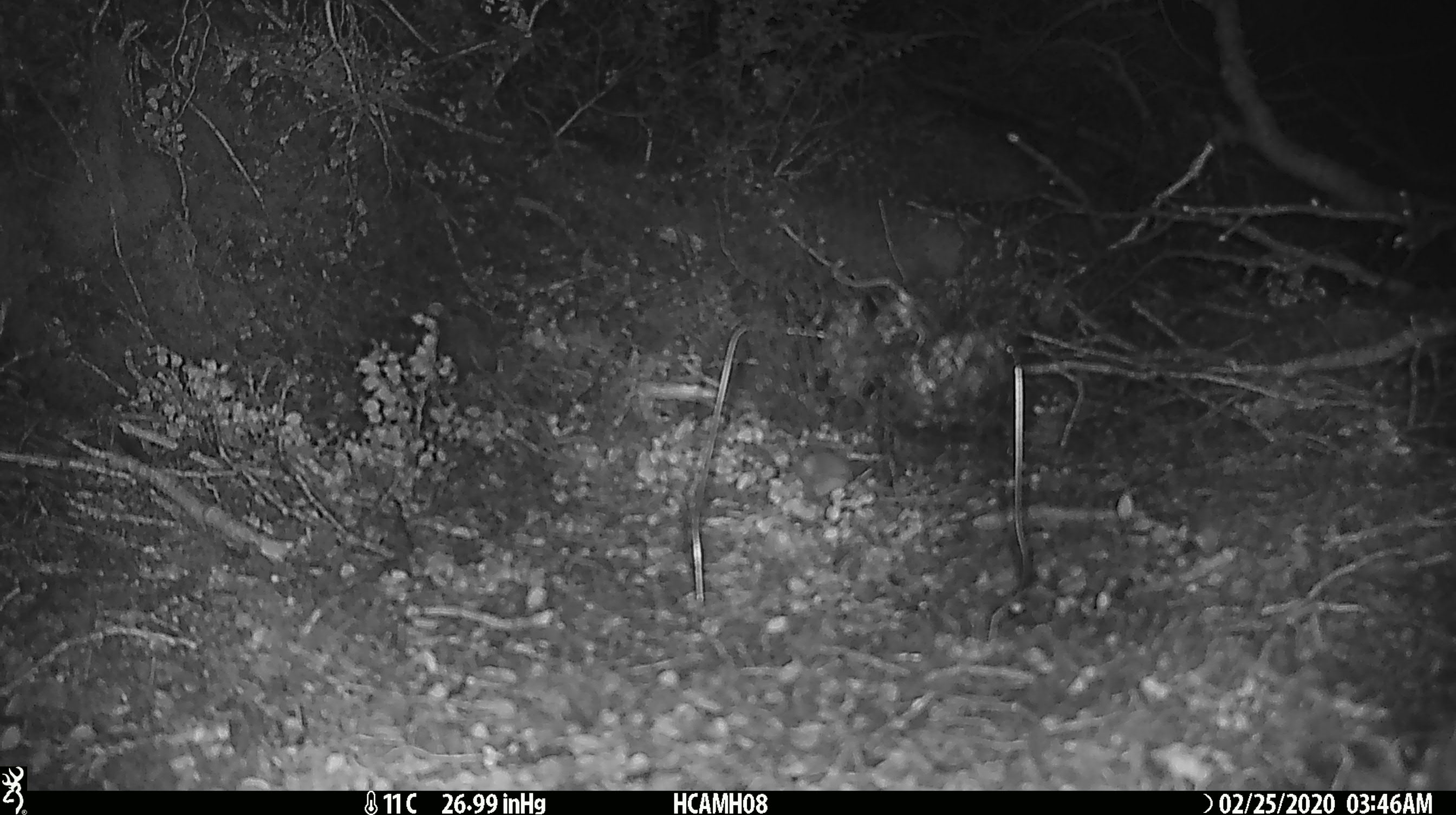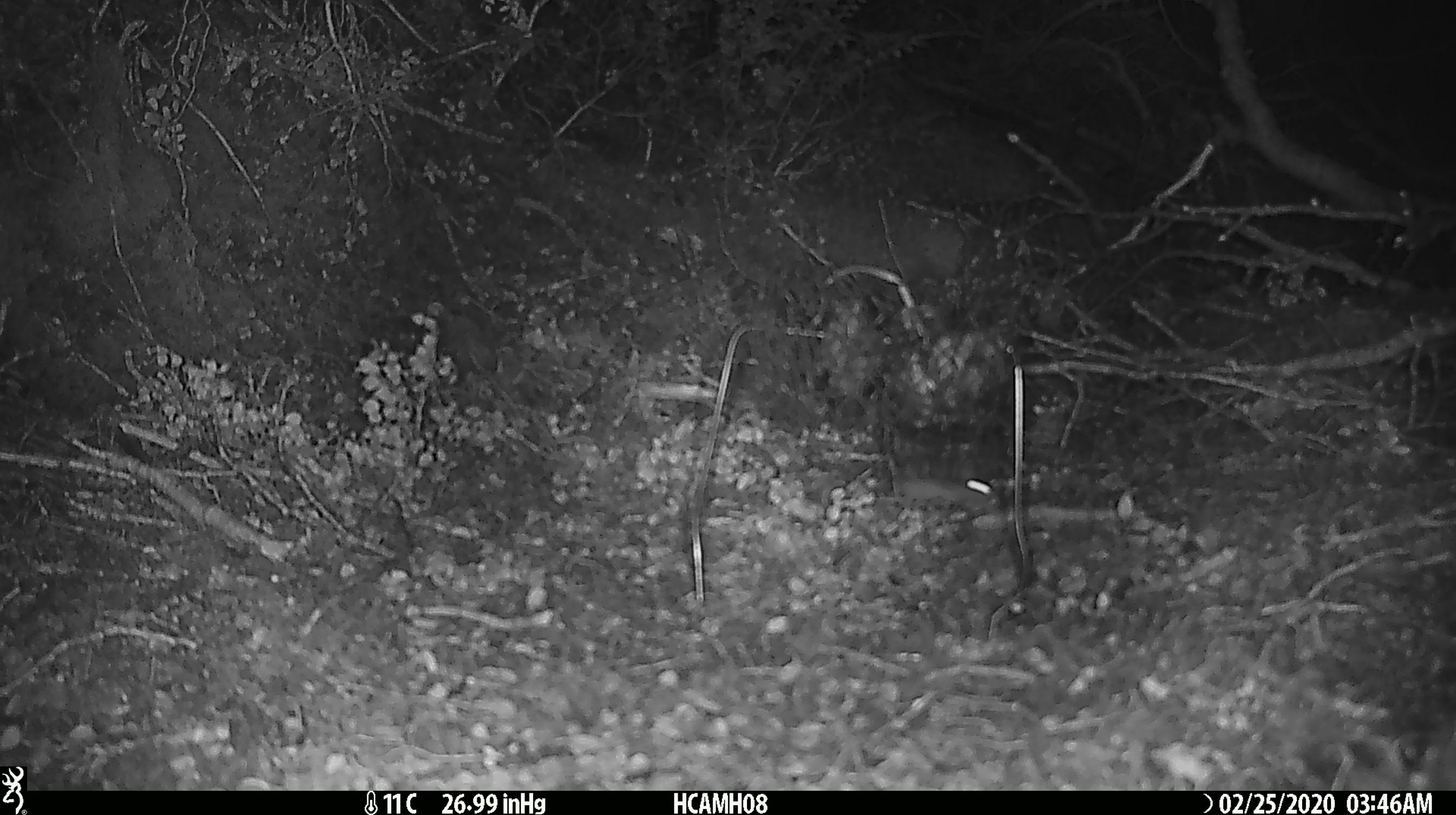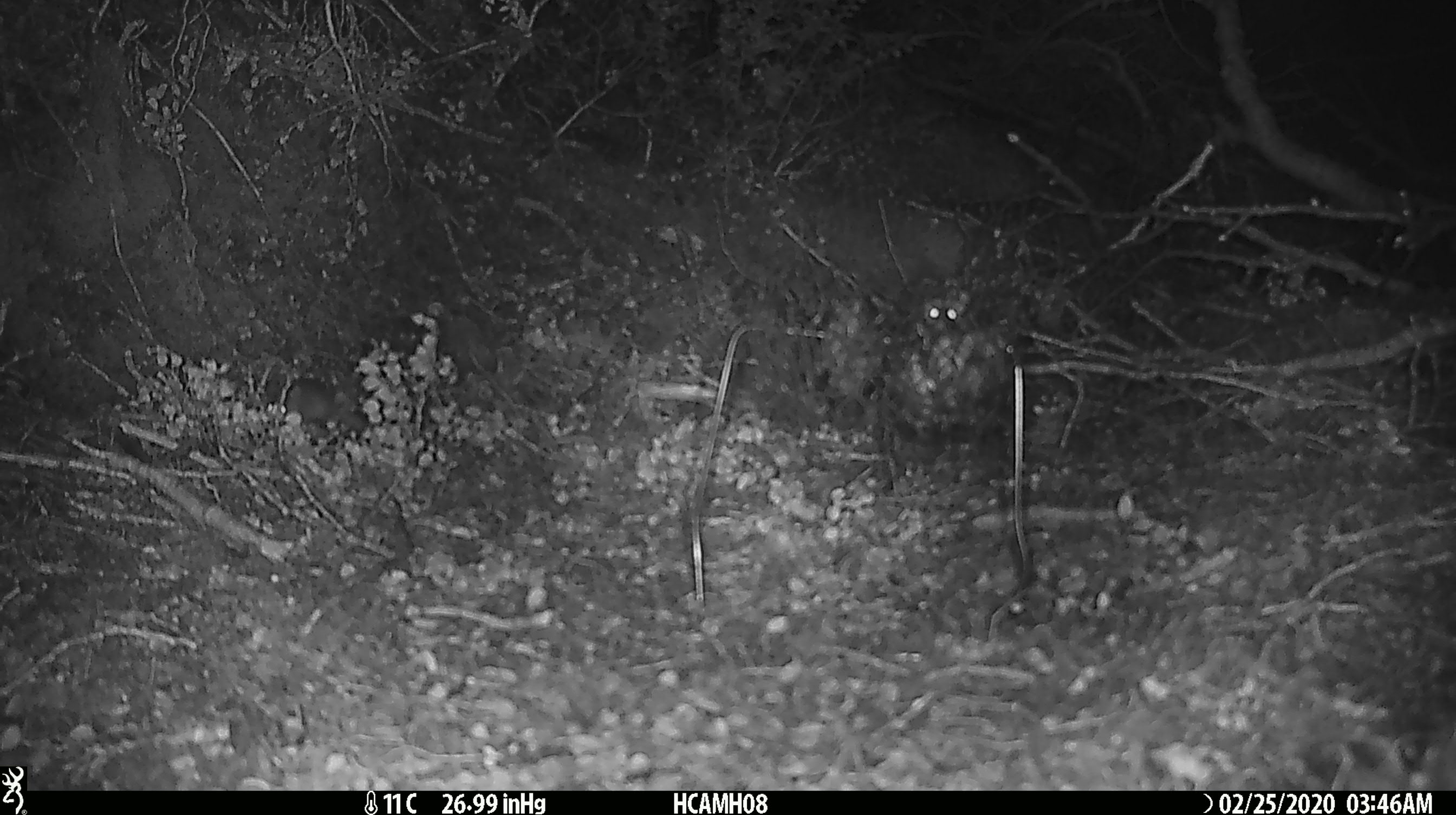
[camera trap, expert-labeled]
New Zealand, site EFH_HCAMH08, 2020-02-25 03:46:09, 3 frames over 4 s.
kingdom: Animalia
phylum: Chordata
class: Mammalia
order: Rodentia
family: Muridae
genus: Mus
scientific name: Mus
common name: mouse